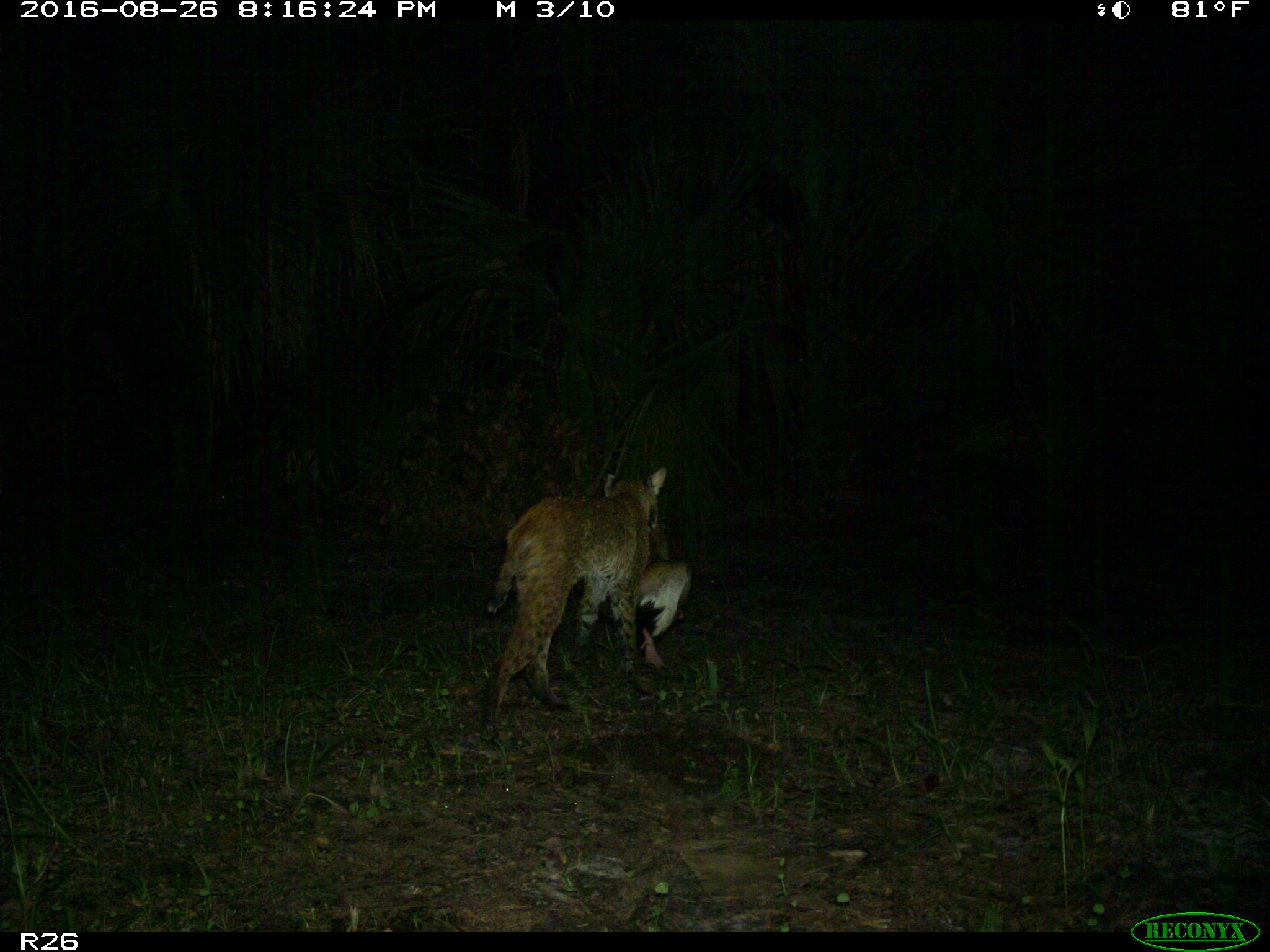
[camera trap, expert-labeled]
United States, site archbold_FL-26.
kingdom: Animalia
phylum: Chordata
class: Mammalia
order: Carnivora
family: Felidae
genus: Lynx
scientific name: Lynx rufus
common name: bobcat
Lynx rufus (bobcat).